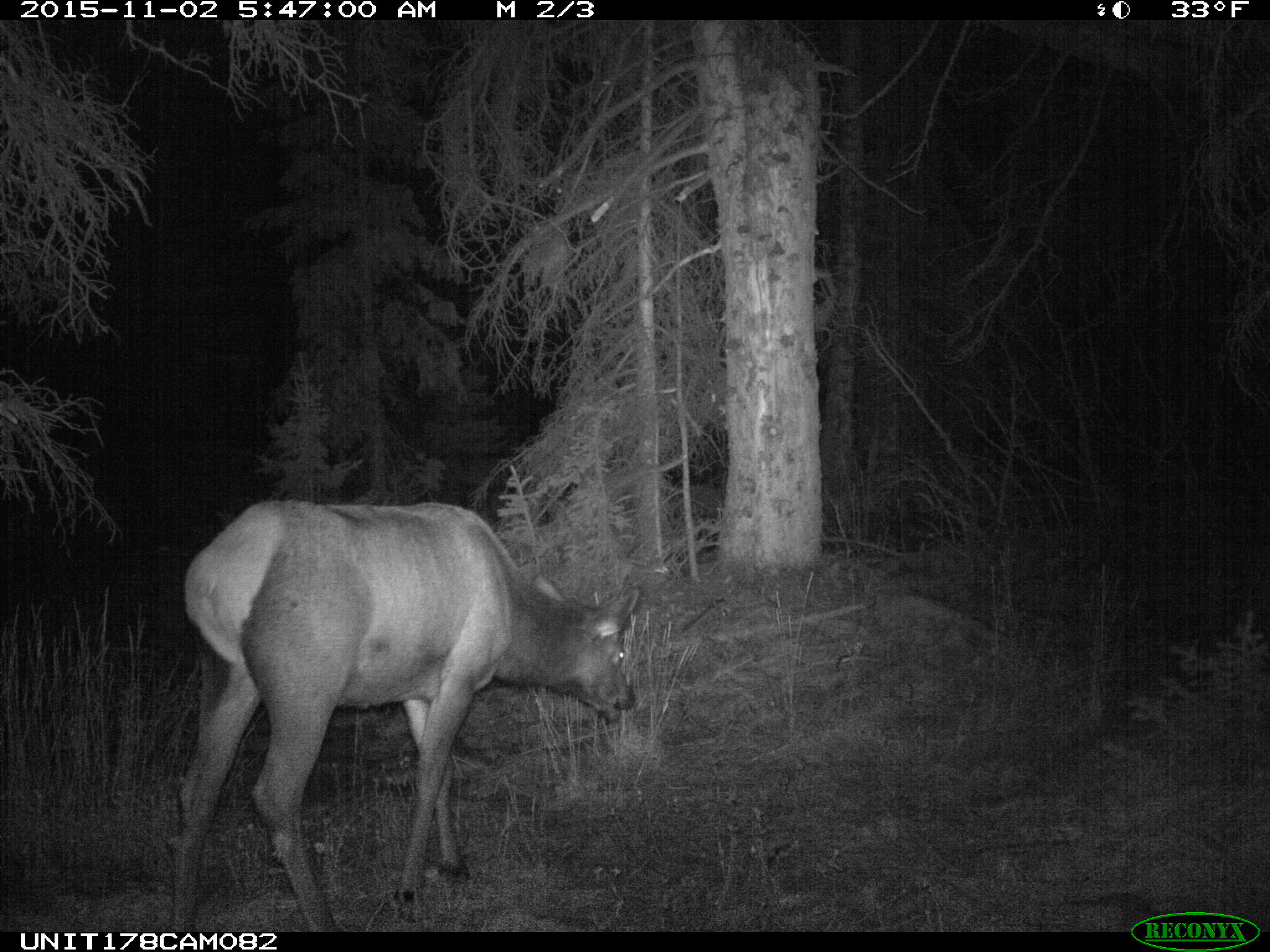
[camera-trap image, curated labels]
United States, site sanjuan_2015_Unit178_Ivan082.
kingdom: Animalia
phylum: Chordata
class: Mammalia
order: Artiodactyla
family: Cervidae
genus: Cervus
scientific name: Cervus elaphus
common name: red deer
Cervus elaphus (red deer).